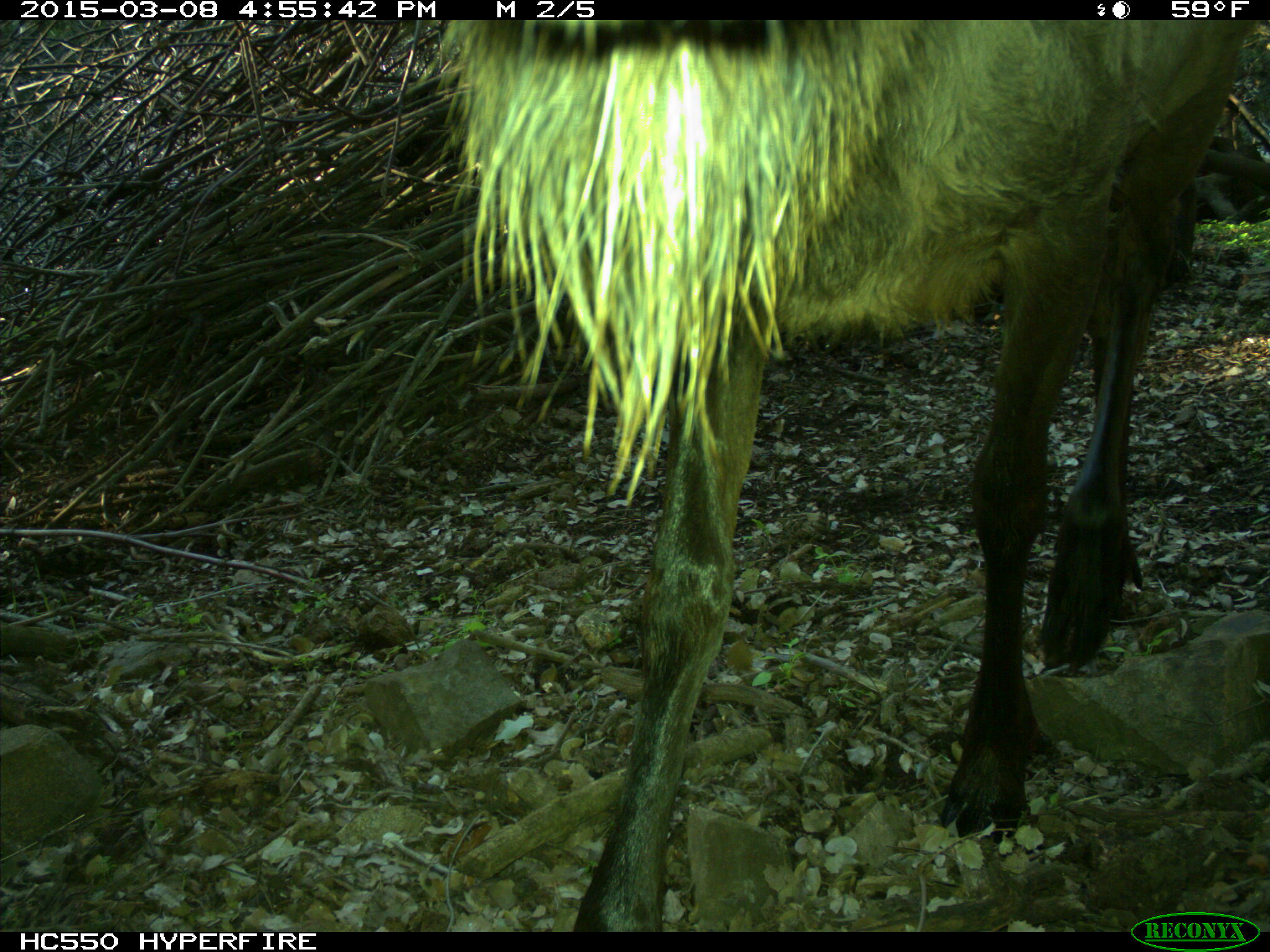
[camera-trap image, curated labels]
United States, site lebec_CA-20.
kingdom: Animalia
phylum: Chordata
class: Mammalia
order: Artiodactyla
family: Cervidae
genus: Cervus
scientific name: Cervus canadensis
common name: elk